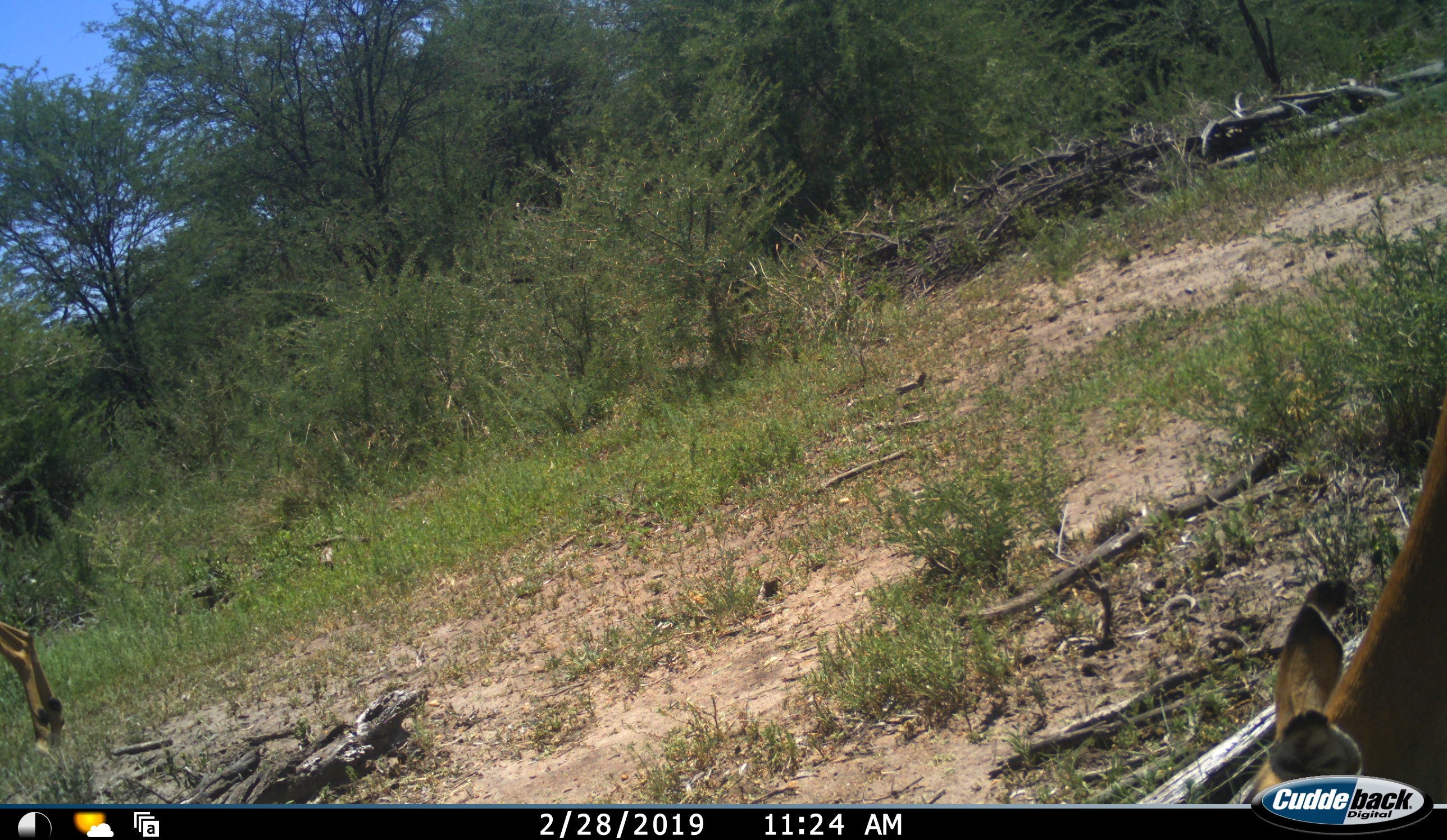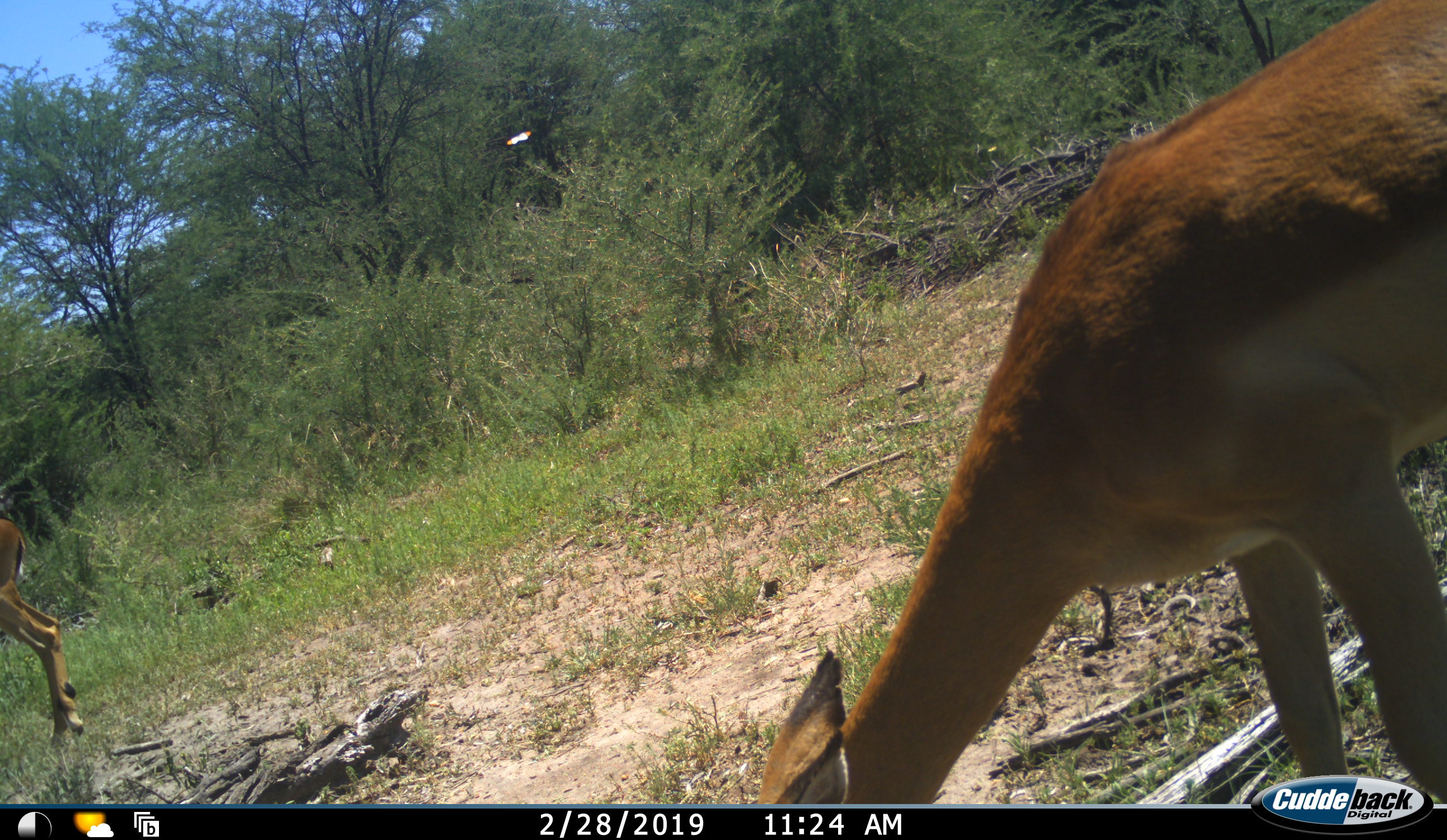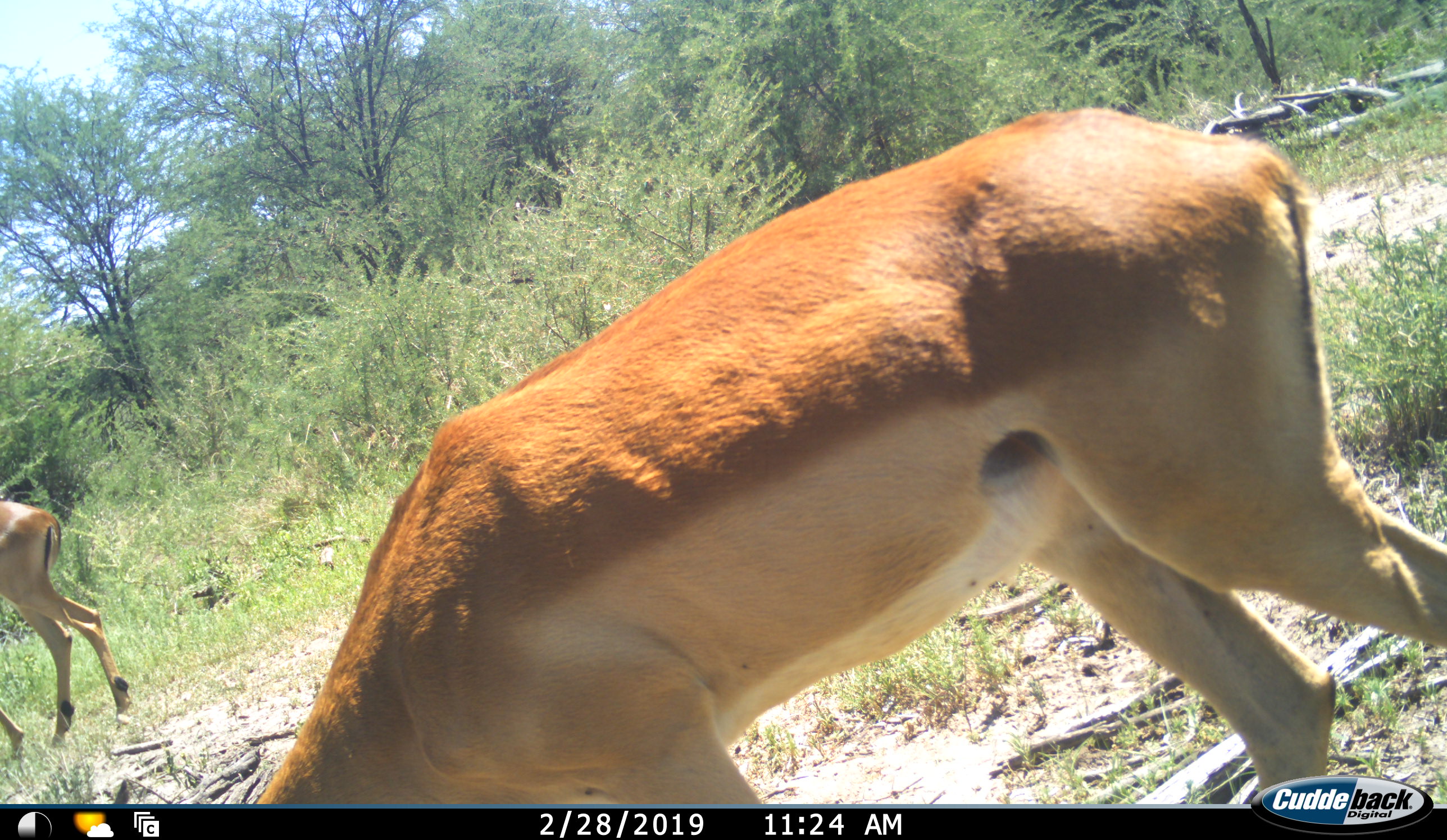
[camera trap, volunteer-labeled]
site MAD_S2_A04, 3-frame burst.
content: unidentified animal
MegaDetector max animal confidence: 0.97